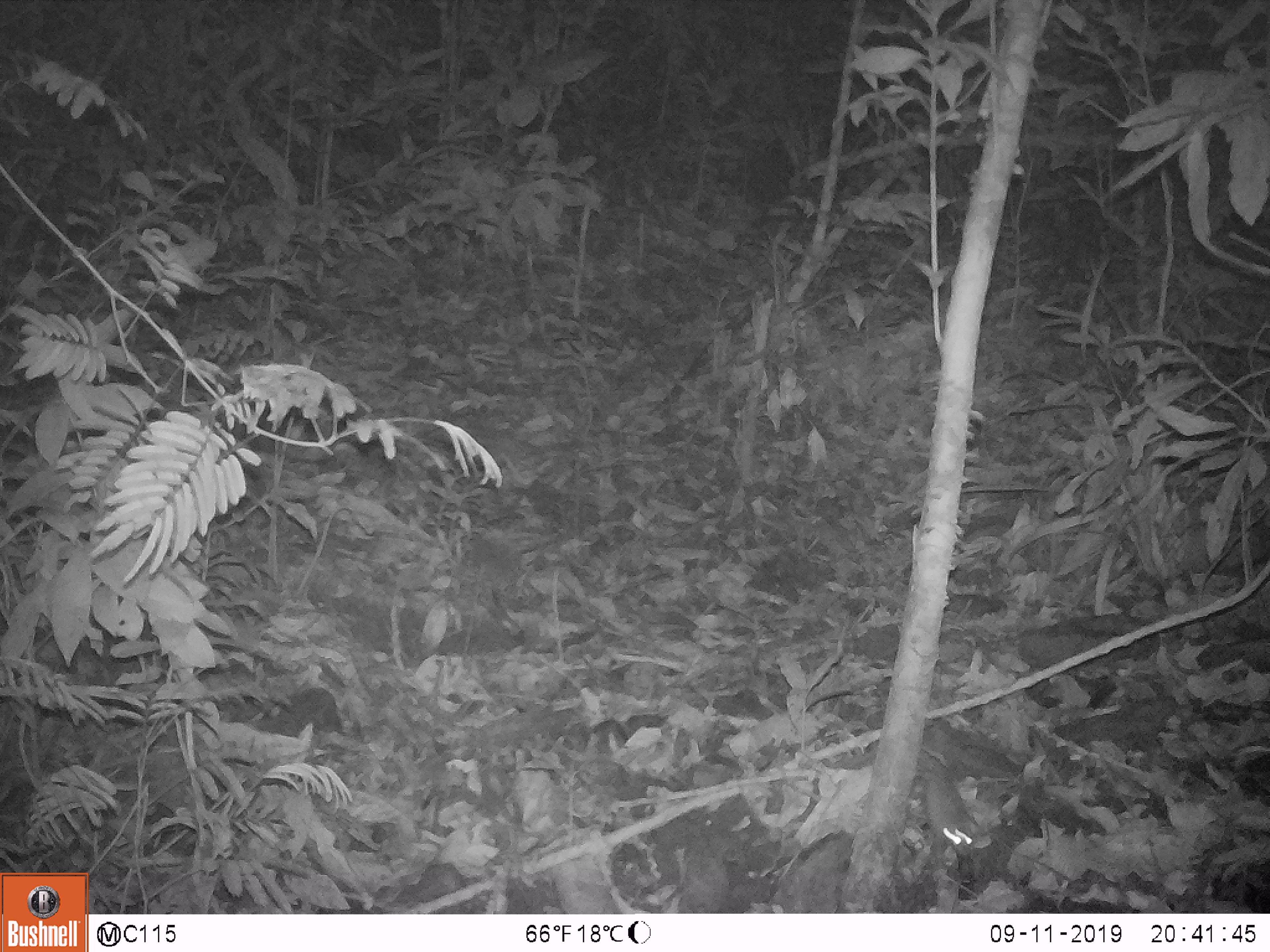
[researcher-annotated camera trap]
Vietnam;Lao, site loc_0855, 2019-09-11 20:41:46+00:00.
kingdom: Animalia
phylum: Chordata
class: Mammalia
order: Rodentia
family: Muridae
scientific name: Muridae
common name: old-world mice and rats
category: unidentified murid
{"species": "unidentified murid (old-world mice and rats) (Muridae)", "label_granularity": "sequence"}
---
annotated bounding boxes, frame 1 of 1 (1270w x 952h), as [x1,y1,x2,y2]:
unidentified murid: [923,770,977,864]